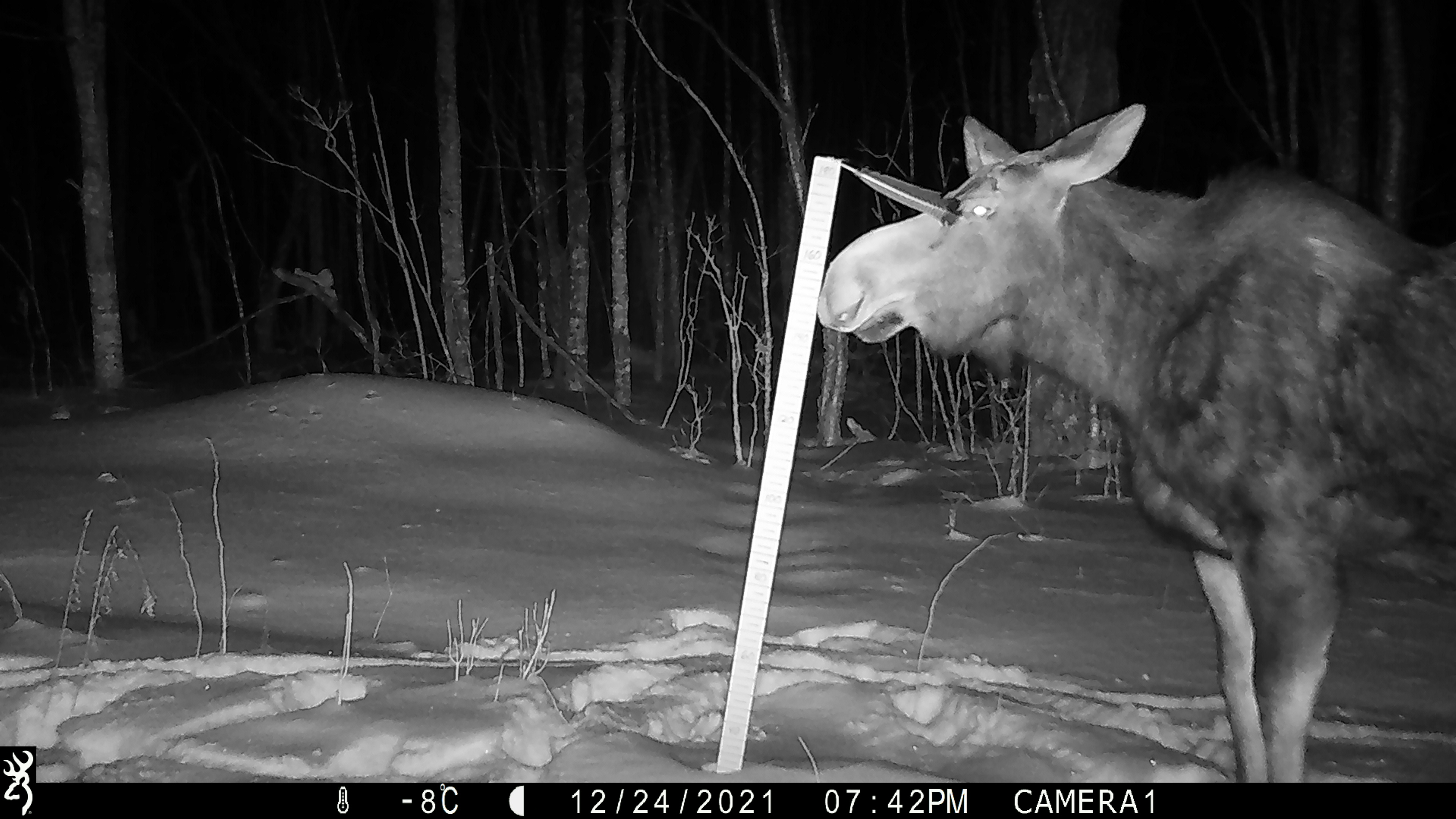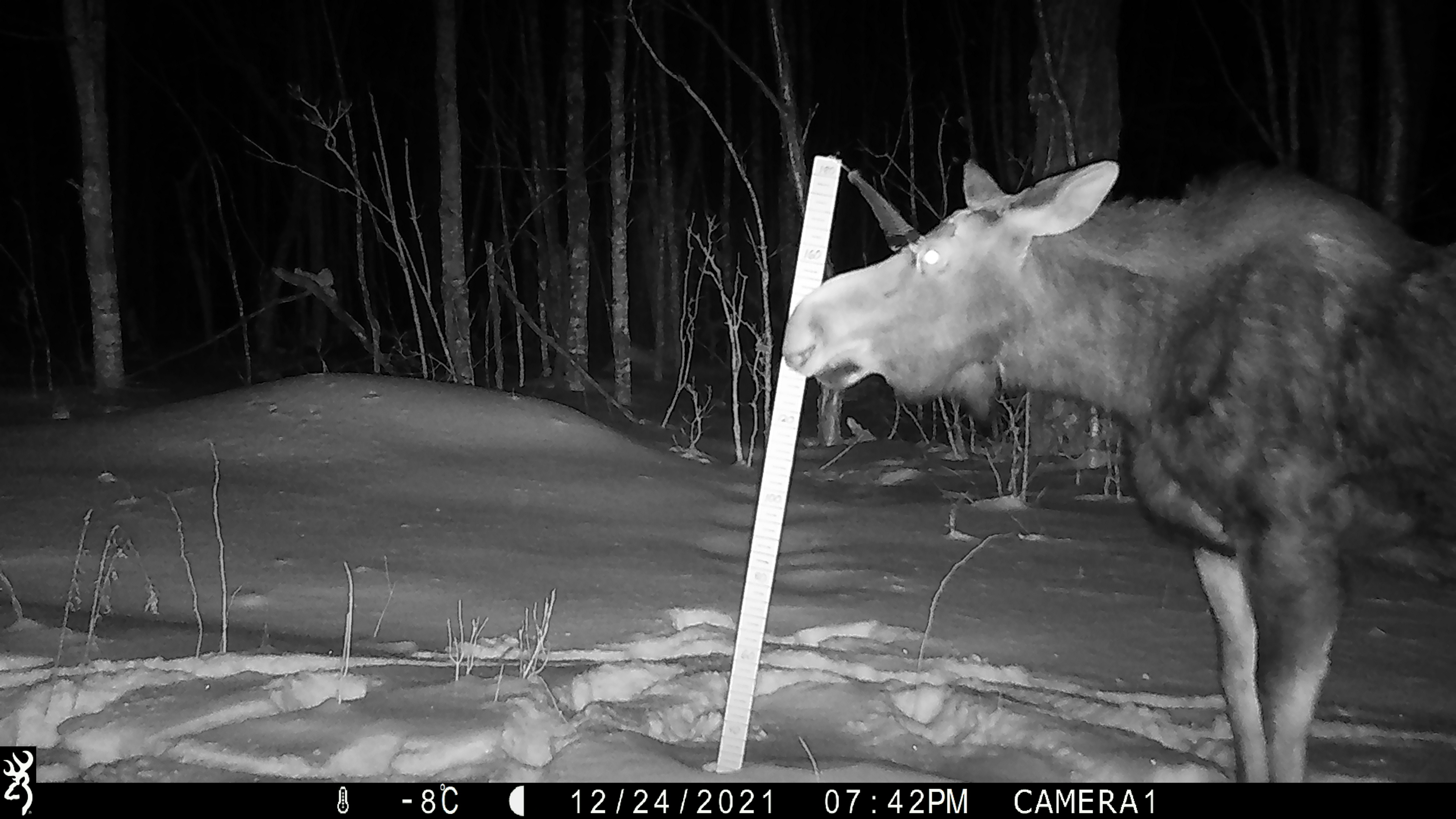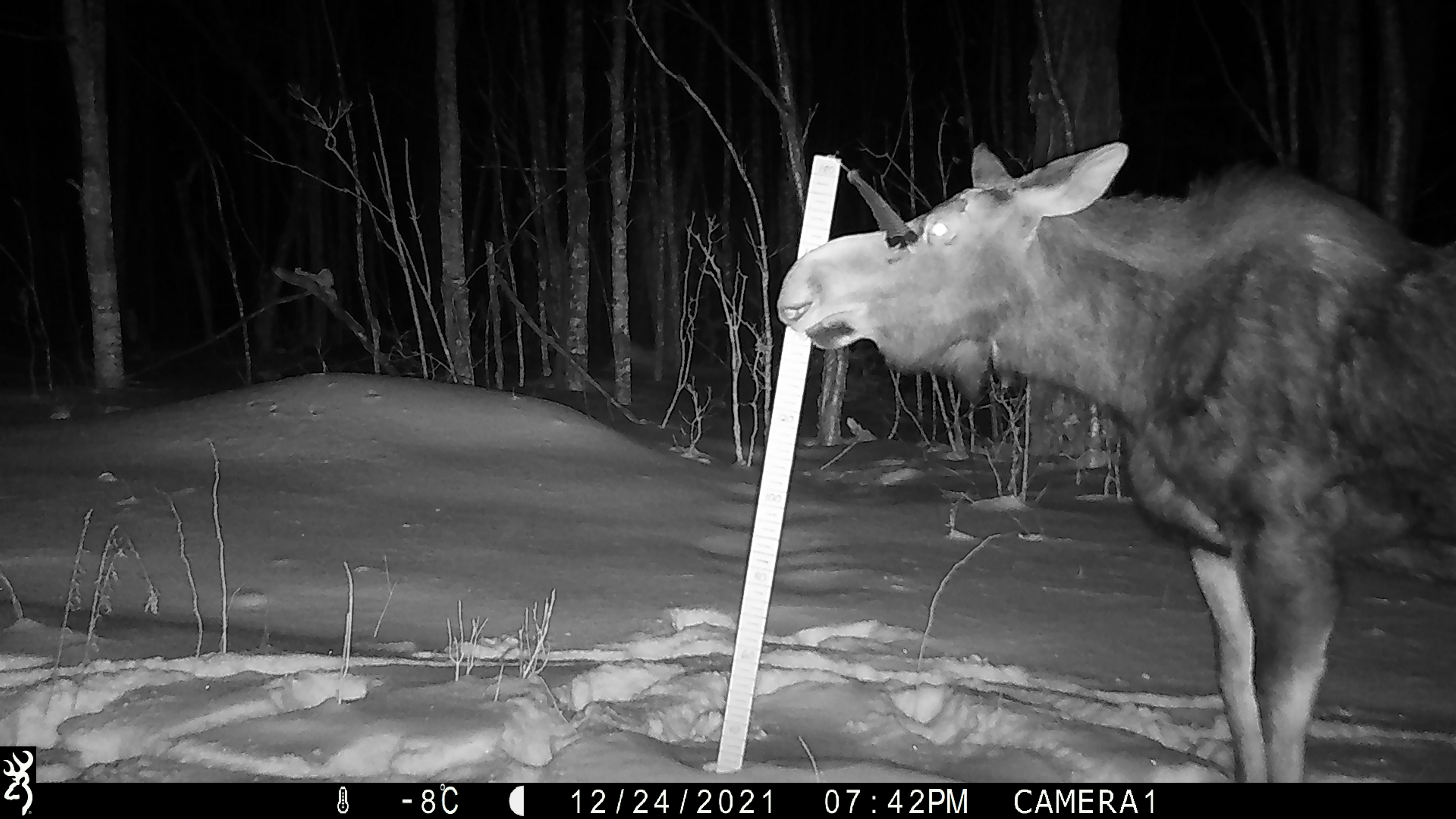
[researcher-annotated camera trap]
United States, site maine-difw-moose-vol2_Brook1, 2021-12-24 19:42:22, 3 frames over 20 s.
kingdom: Animalia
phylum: Chordata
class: Mammalia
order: Artiodactyla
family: Cervidae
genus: Alces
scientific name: Alces alces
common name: moose